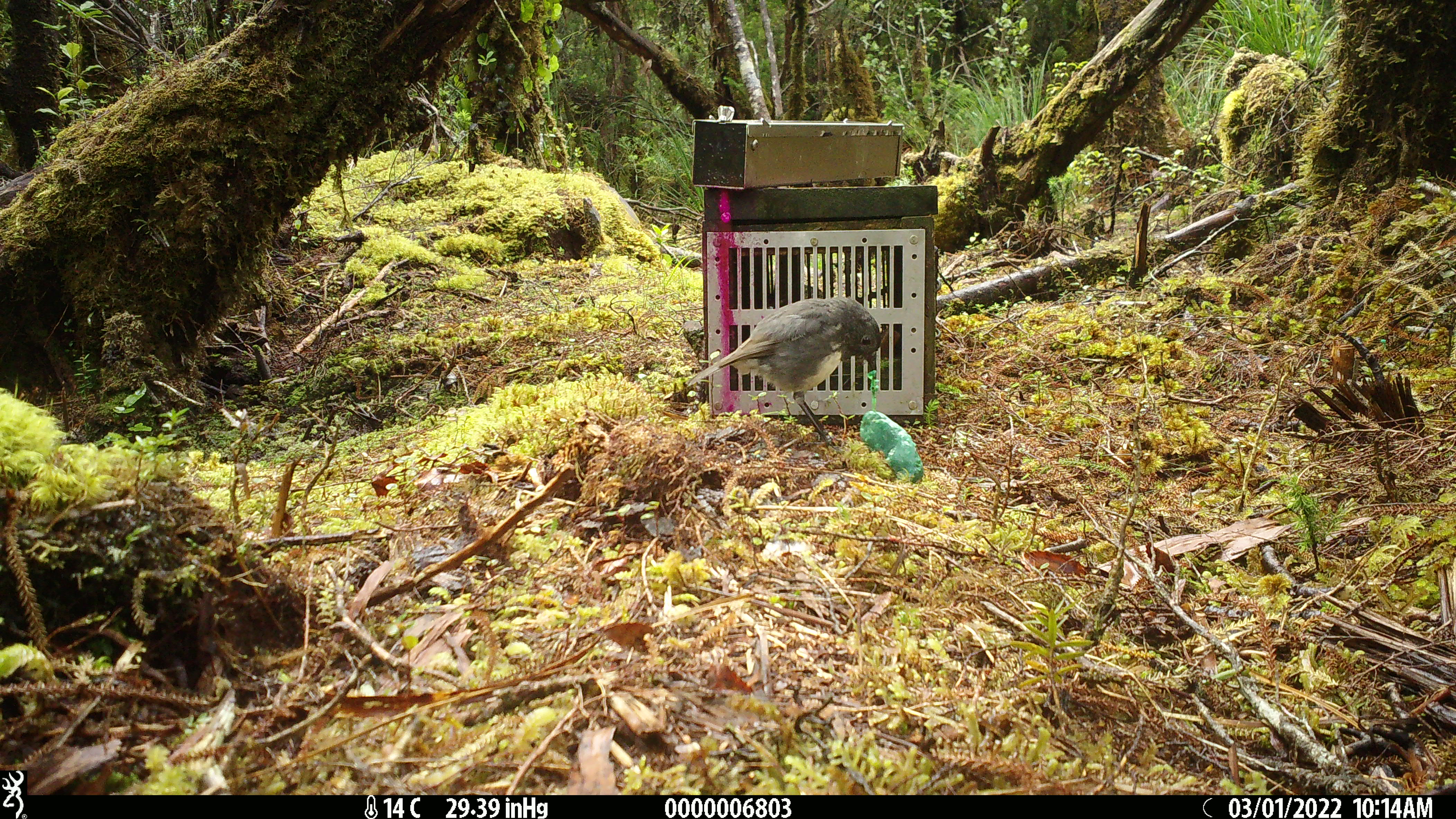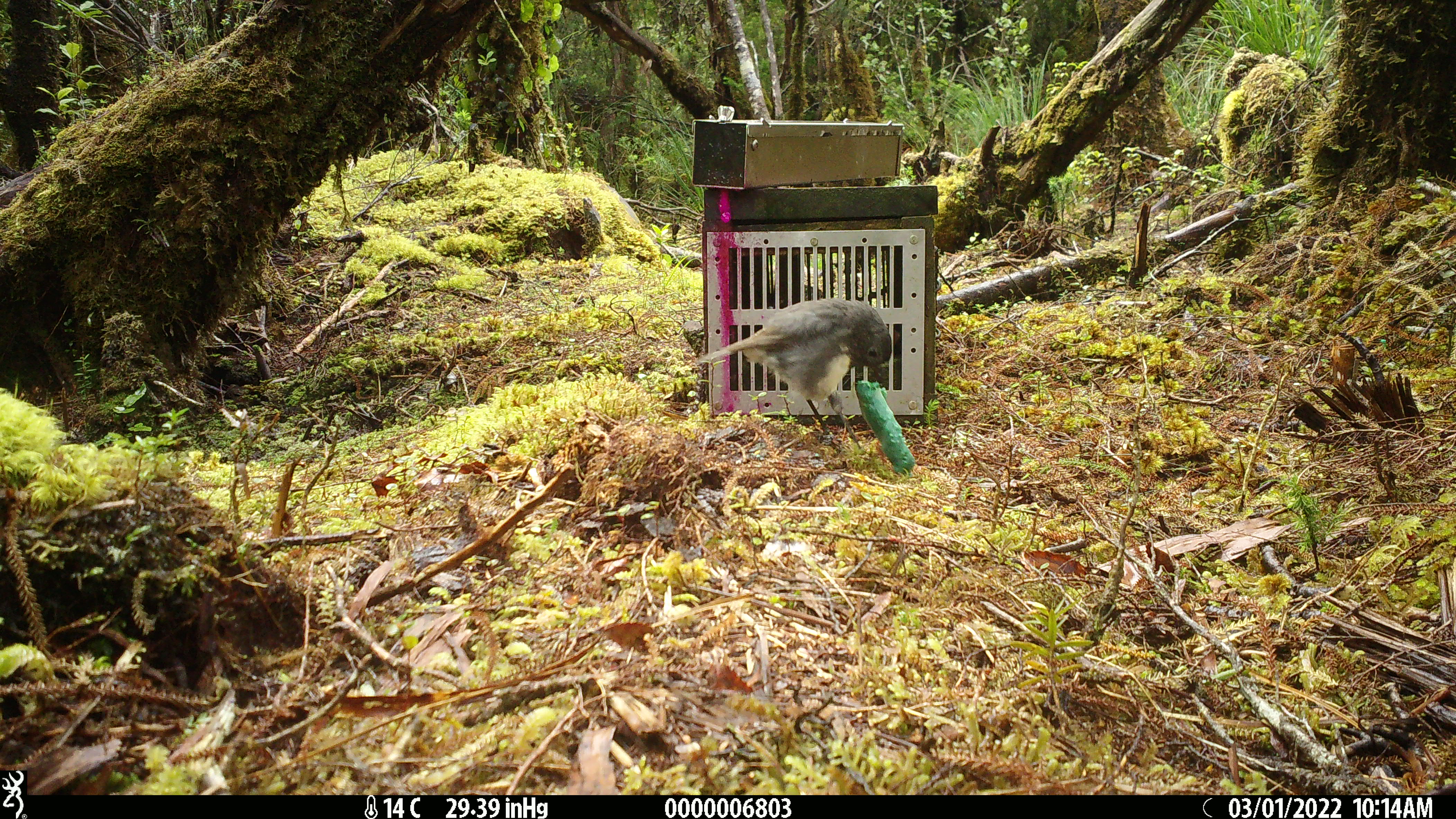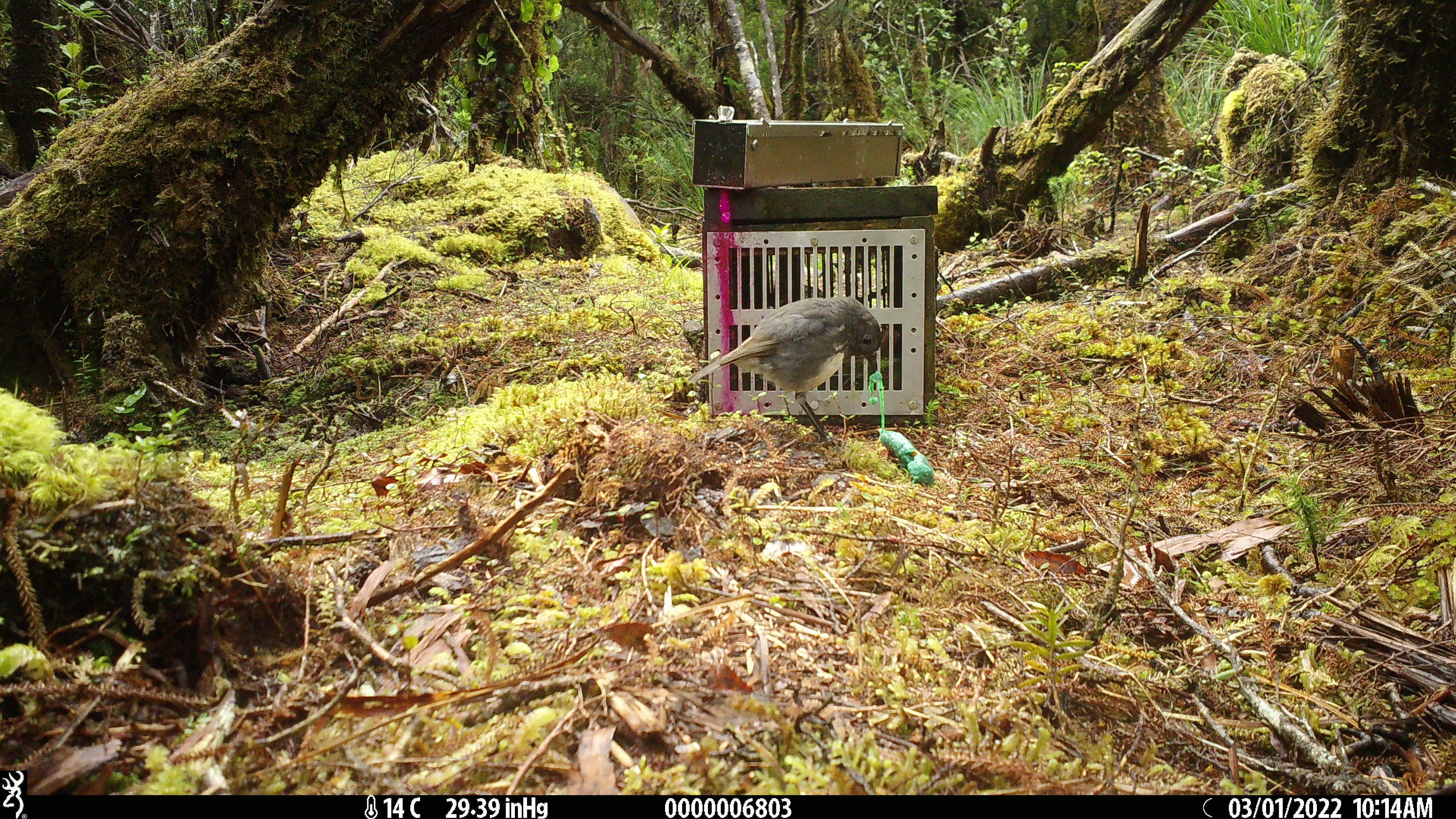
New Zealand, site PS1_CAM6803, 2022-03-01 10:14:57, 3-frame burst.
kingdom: Animalia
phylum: Chordata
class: Aves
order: Passeriformes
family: Petroicidae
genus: Petroica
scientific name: Petroica australis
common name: new zealand robin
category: robin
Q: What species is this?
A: Robin (new zealand robin) (Petroica australis).